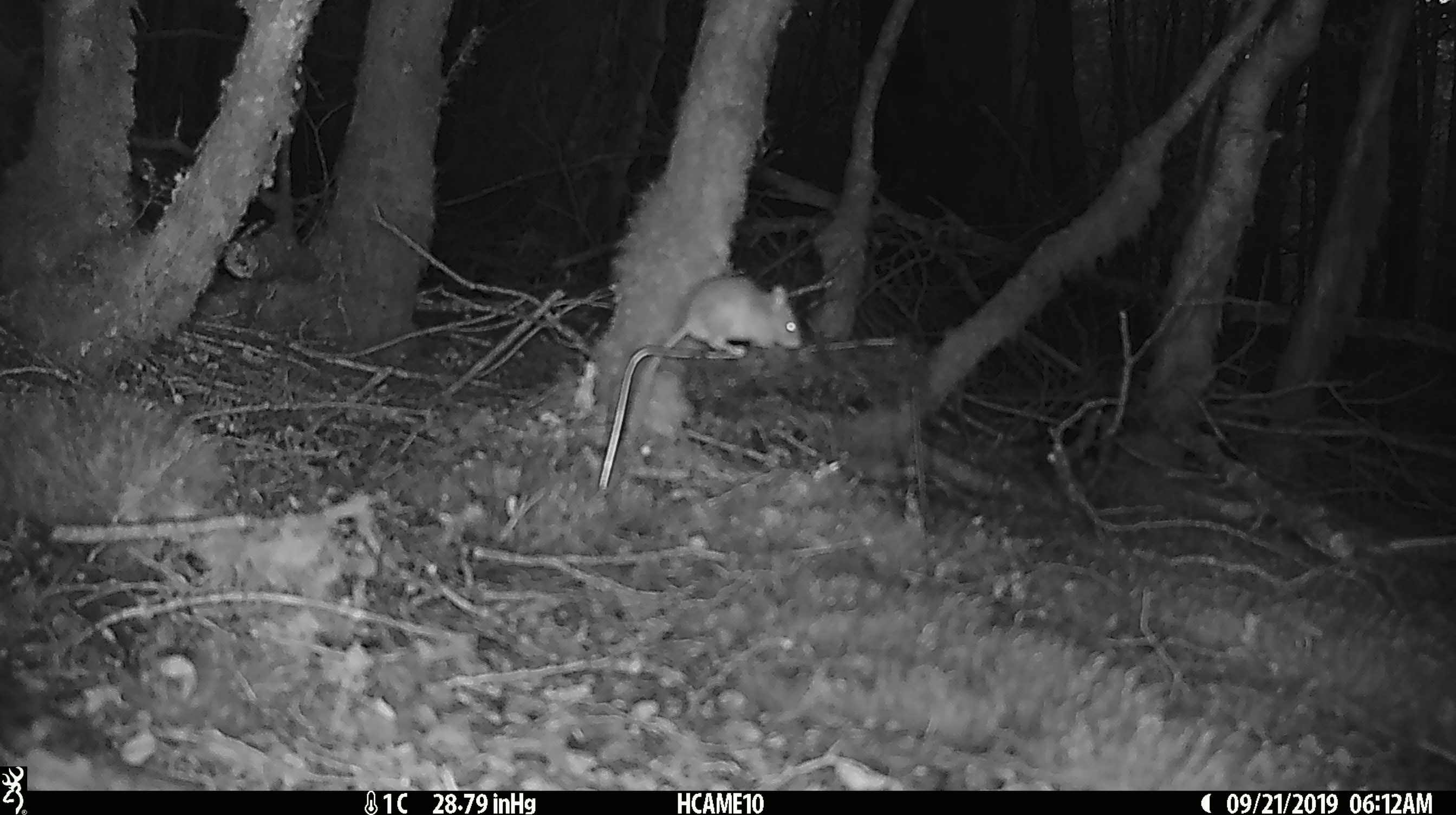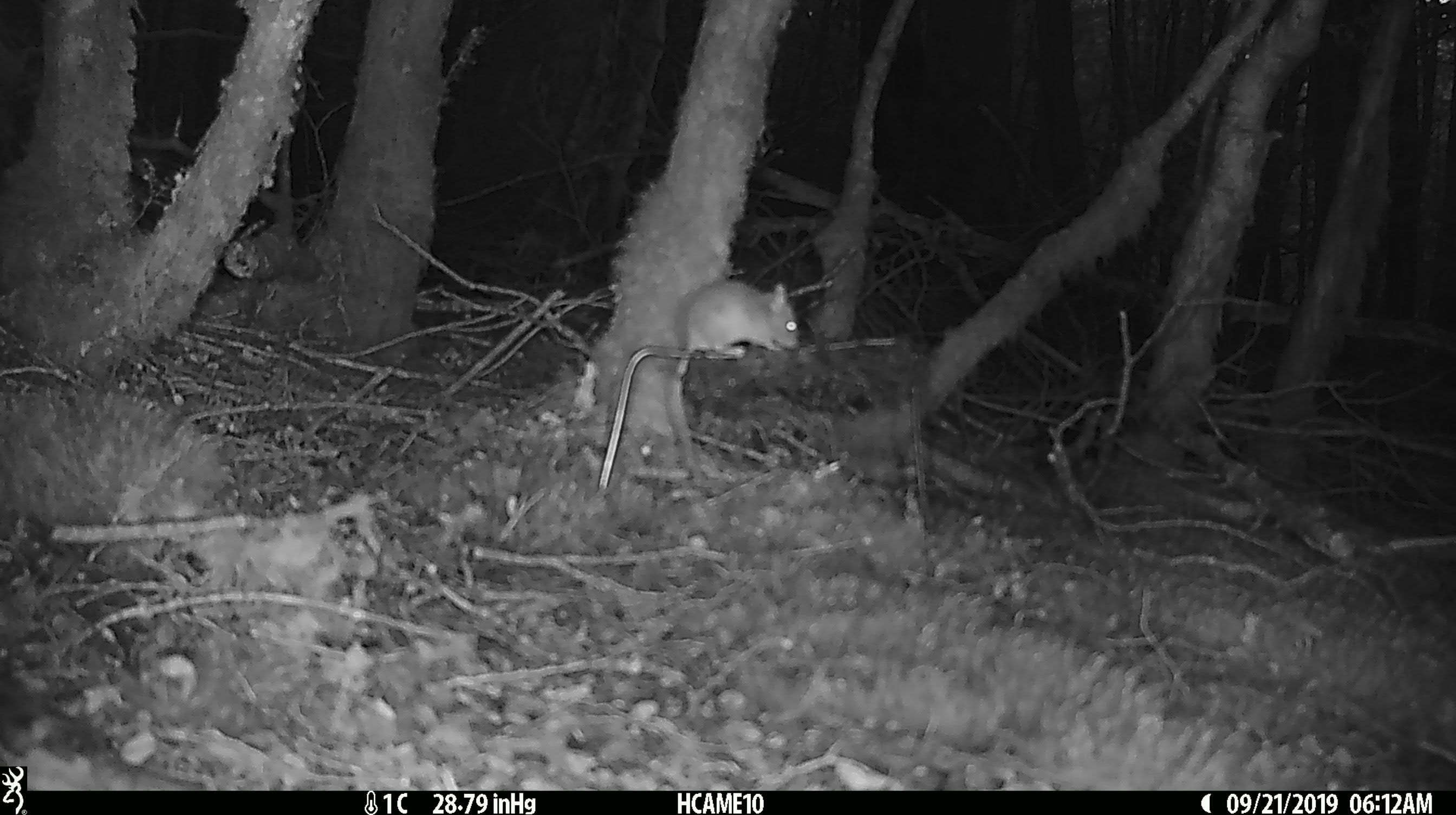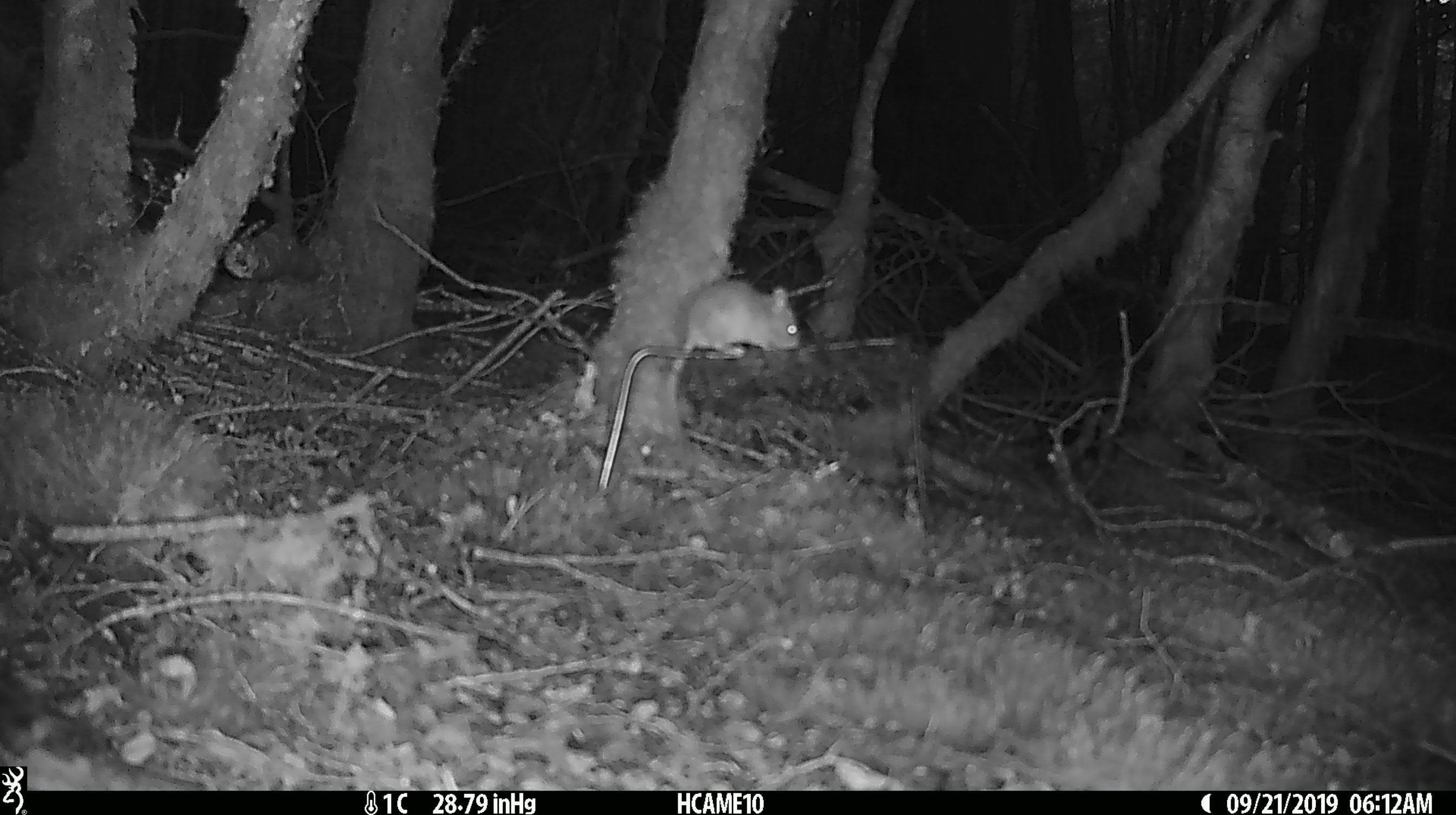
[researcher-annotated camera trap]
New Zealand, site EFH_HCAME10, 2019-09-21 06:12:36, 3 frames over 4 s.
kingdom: Animalia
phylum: Chordata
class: Mammalia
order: Rodentia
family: Muridae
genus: Mus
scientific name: Mus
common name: mouse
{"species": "mouse (Mus)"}